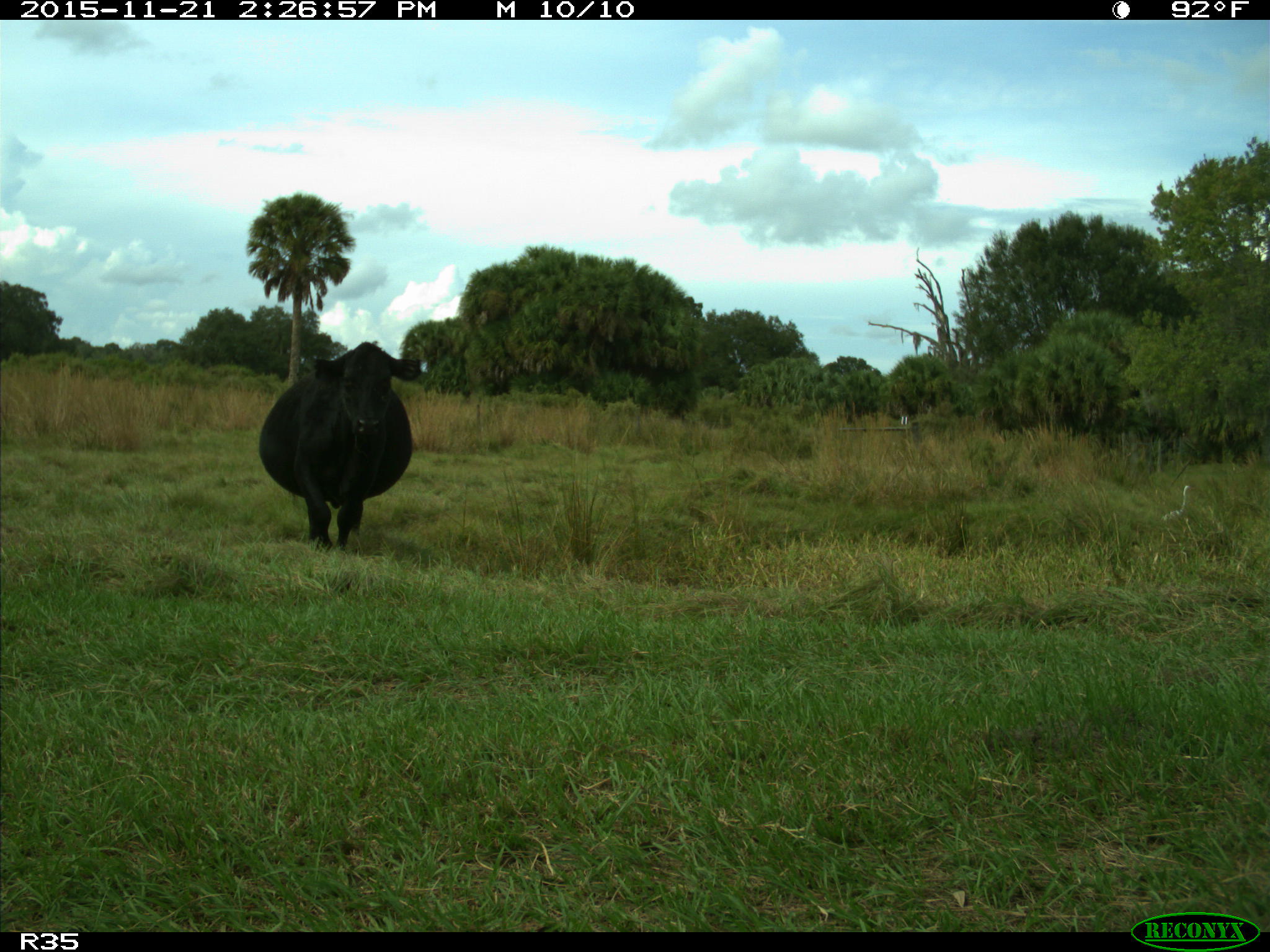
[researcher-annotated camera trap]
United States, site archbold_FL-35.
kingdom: Animalia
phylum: Chordata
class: Mammalia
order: Artiodactyla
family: Bovidae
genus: Bos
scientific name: Bos taurus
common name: domestic cow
Bos taurus (domestic cow).